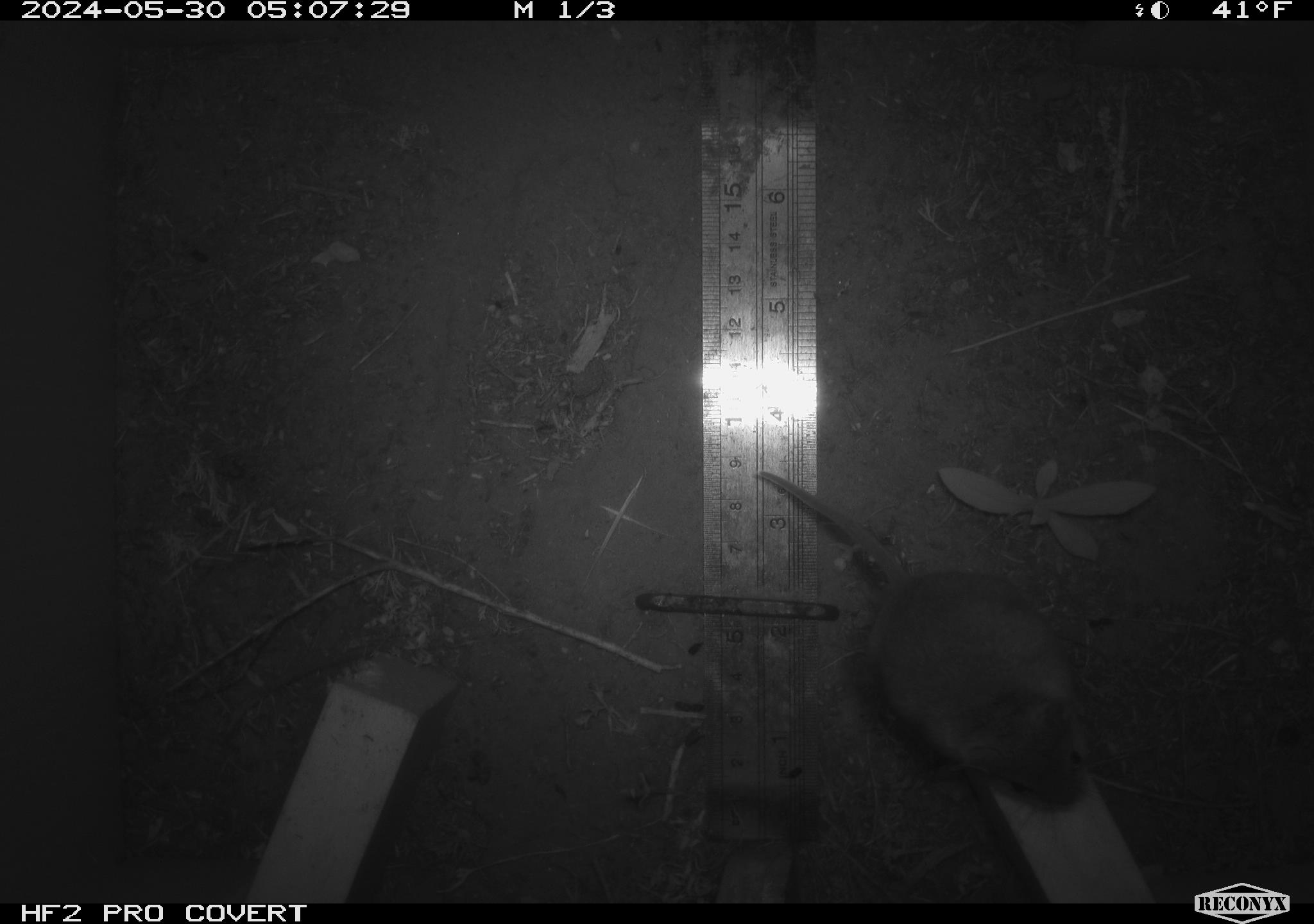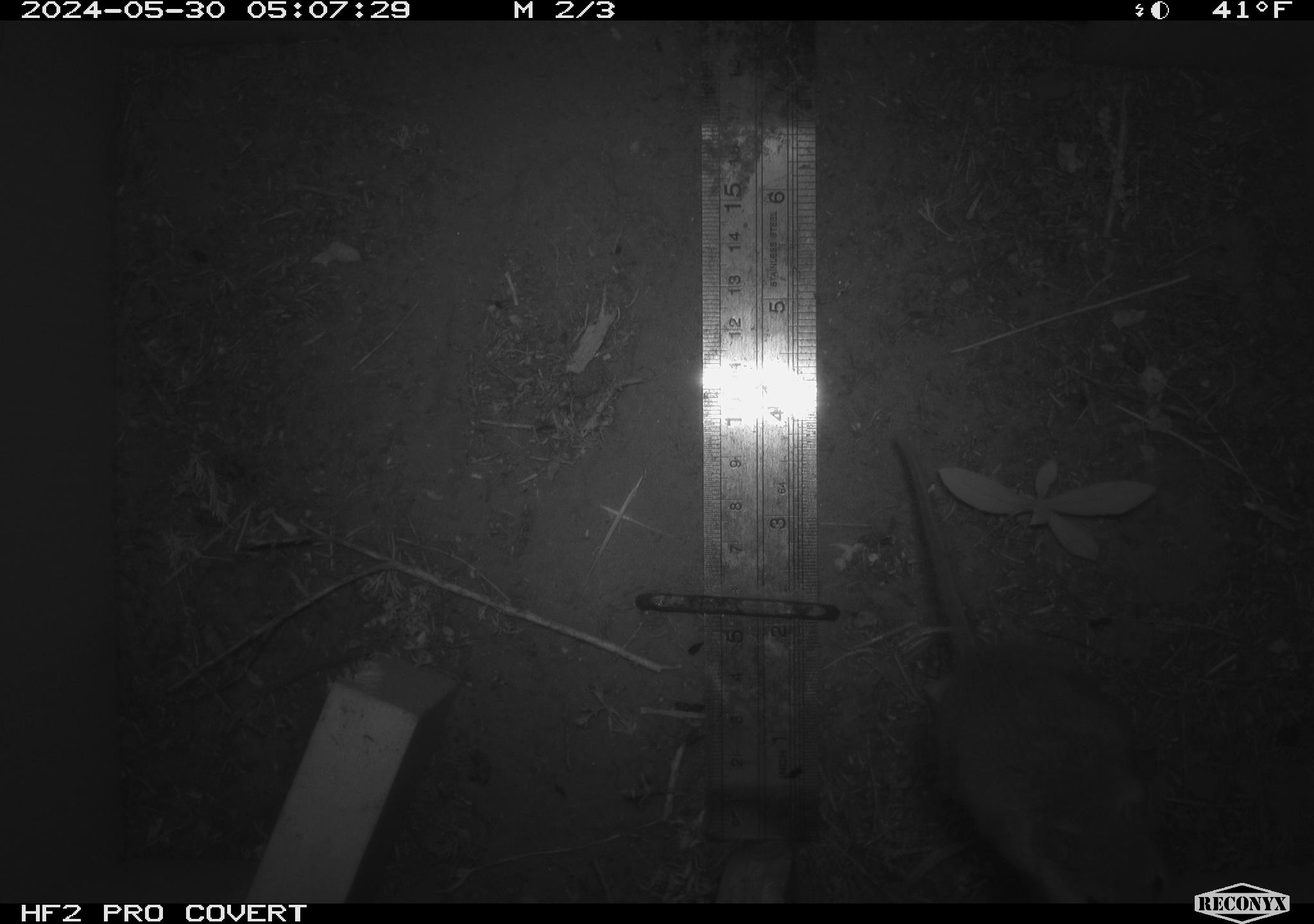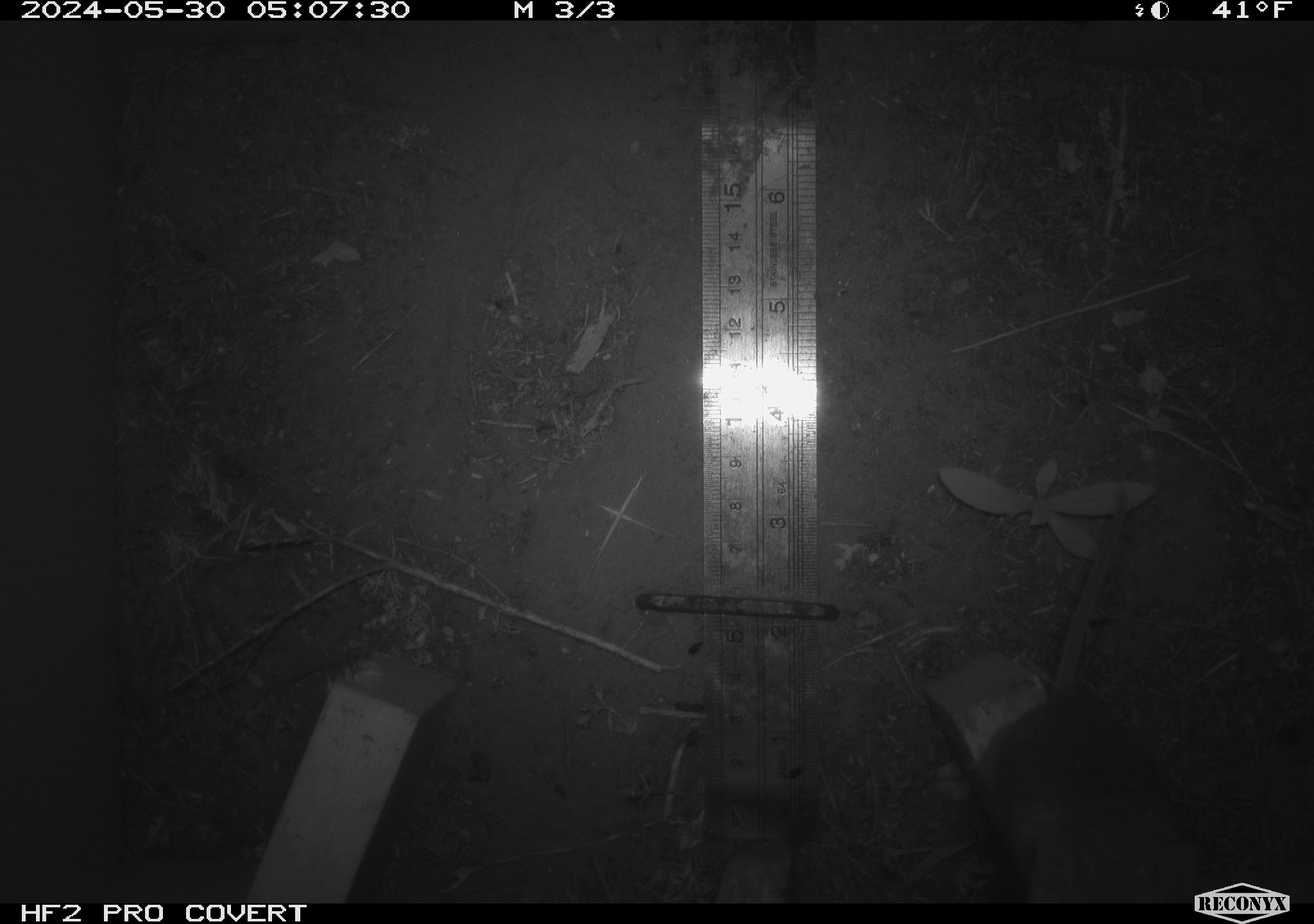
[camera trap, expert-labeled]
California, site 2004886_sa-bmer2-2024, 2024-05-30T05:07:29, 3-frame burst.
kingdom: Animalia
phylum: Chordata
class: Mammalia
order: Rodentia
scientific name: Rodentia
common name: mouse species